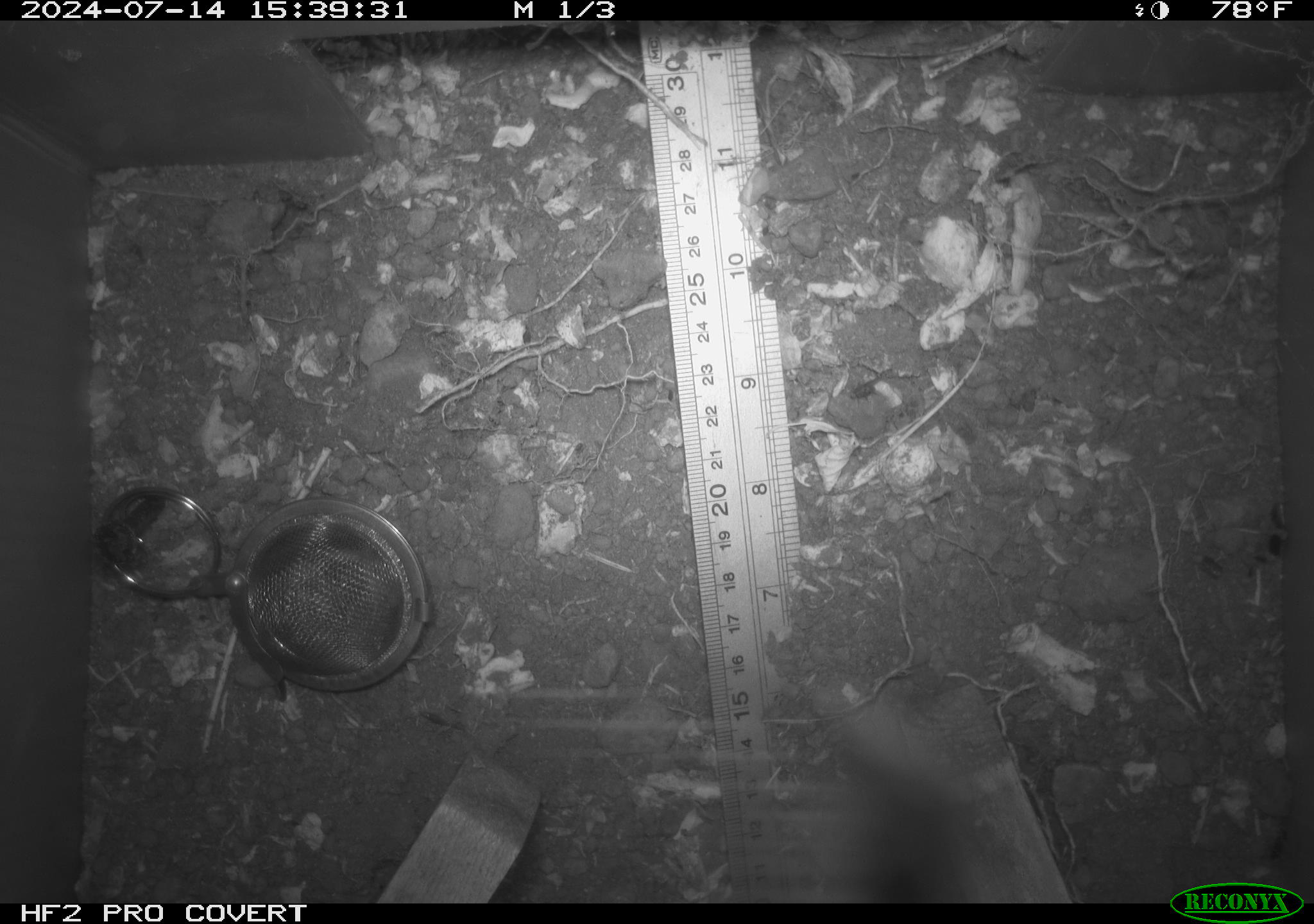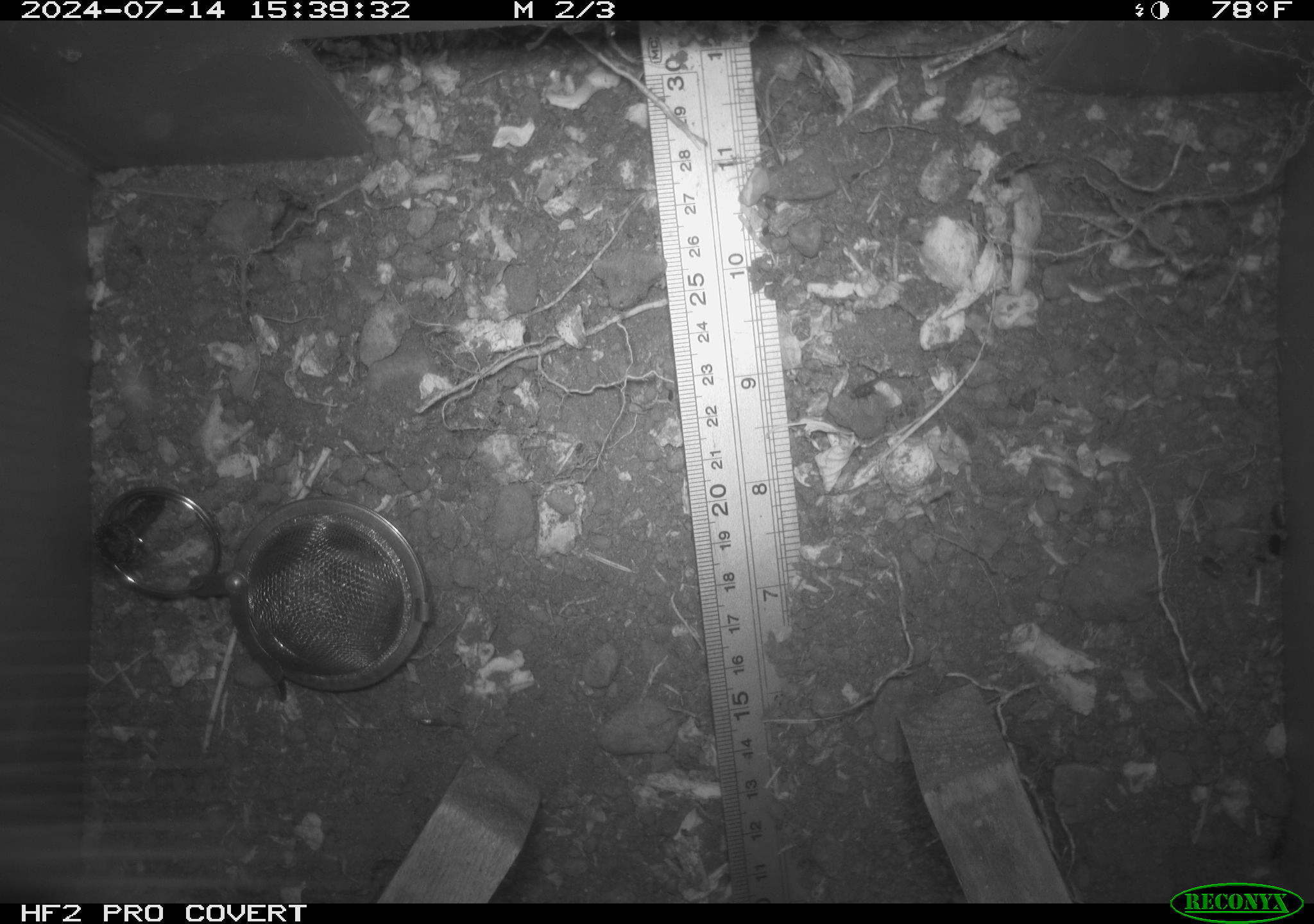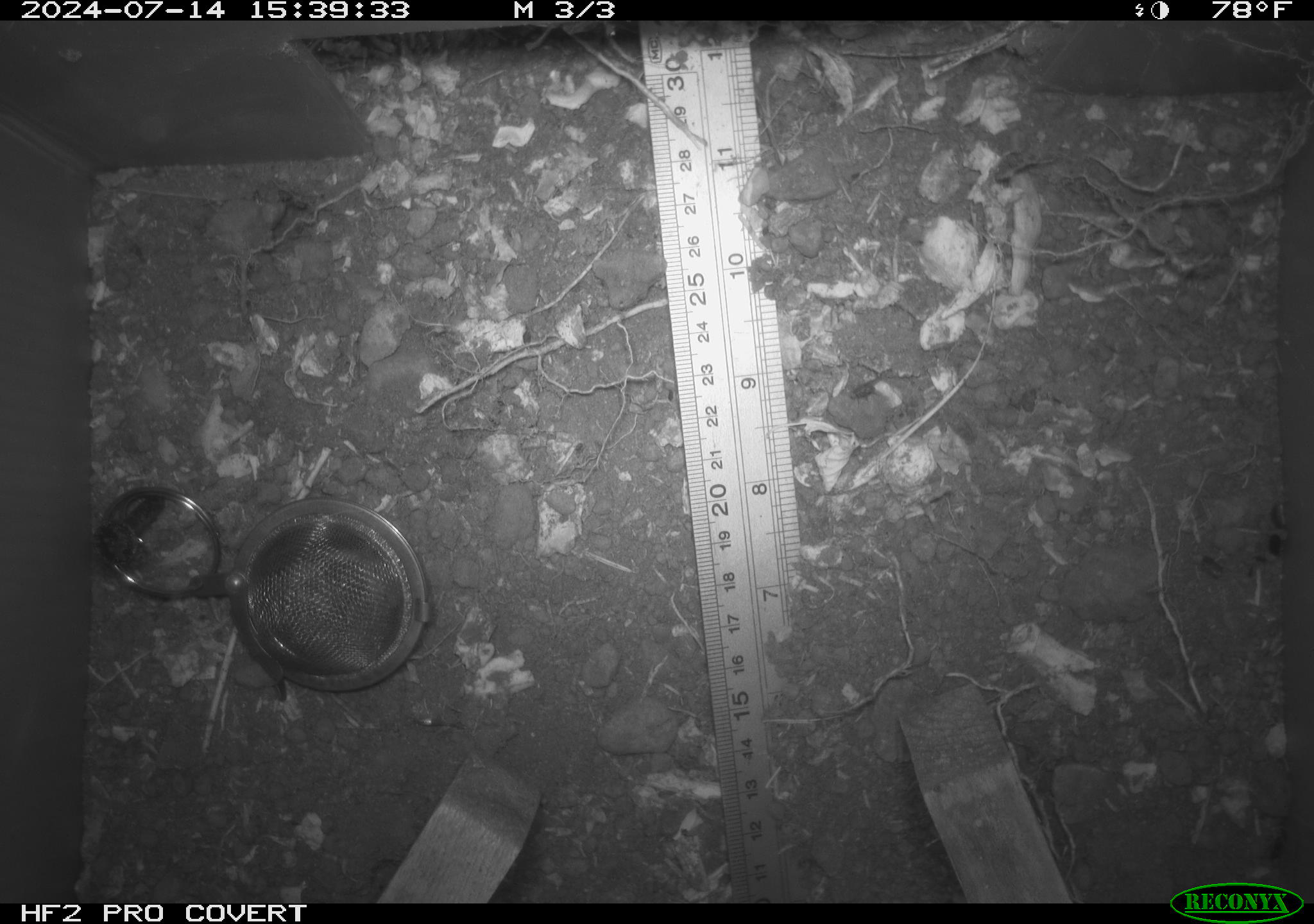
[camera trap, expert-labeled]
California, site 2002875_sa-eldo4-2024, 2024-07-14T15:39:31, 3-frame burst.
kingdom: Animalia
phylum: Arthropoda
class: Insecta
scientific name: Insecta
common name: insect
Insect (Insecta).